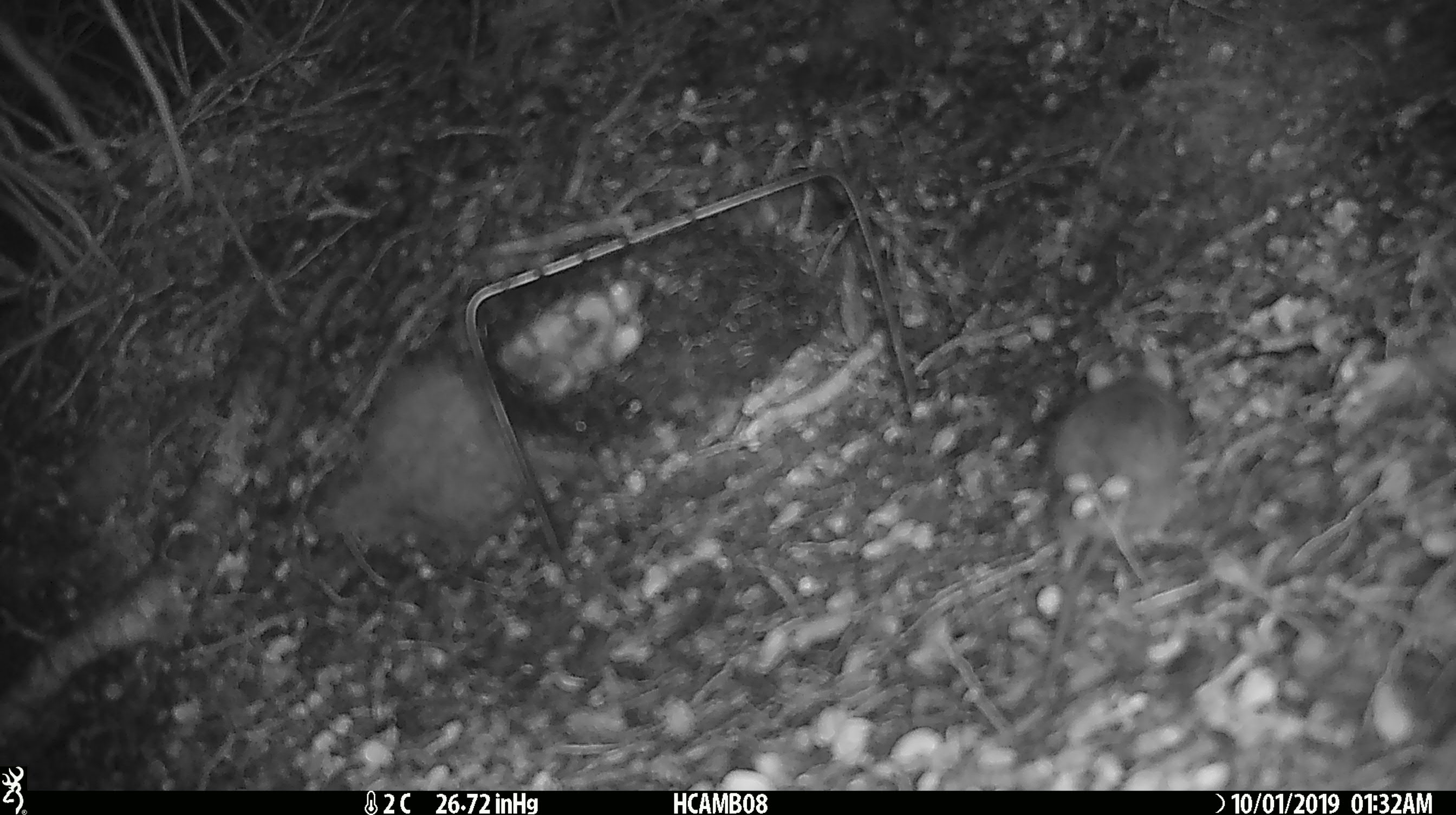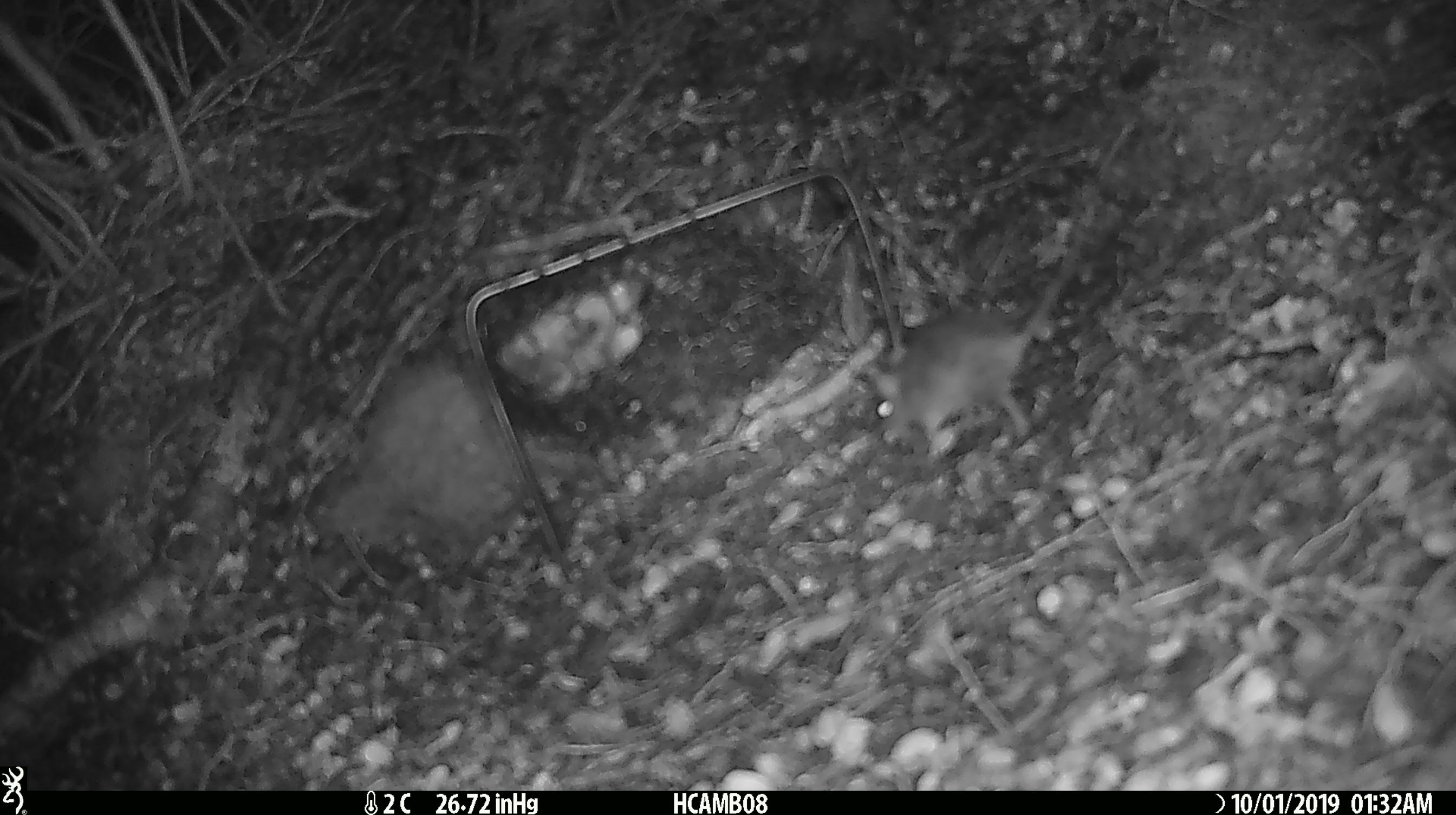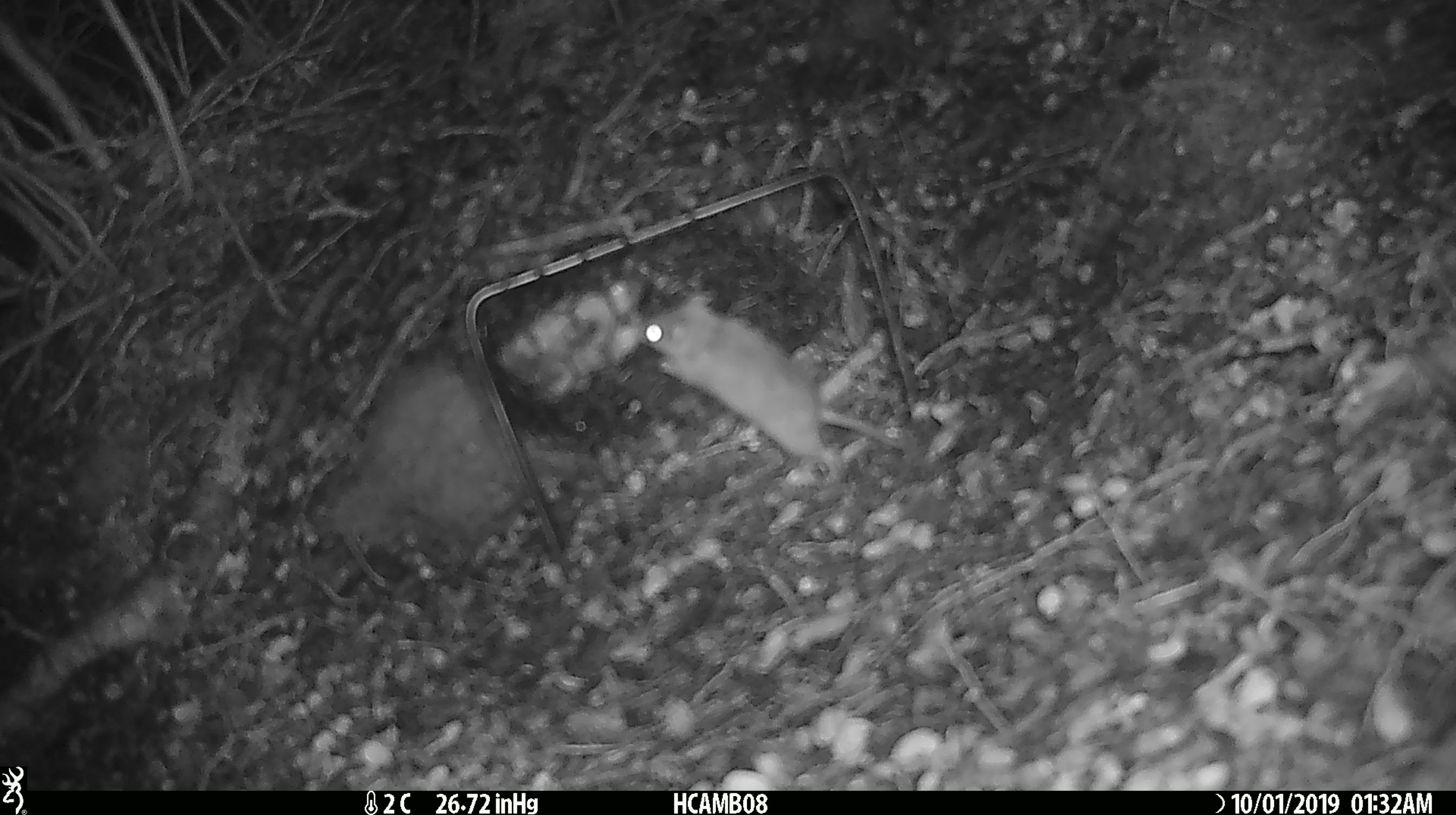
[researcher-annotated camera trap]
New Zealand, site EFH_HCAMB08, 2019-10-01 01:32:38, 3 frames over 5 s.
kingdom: Animalia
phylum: Chordata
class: Mammalia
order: Rodentia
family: Muridae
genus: Mus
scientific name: Mus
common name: mouse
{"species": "mouse (Mus)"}